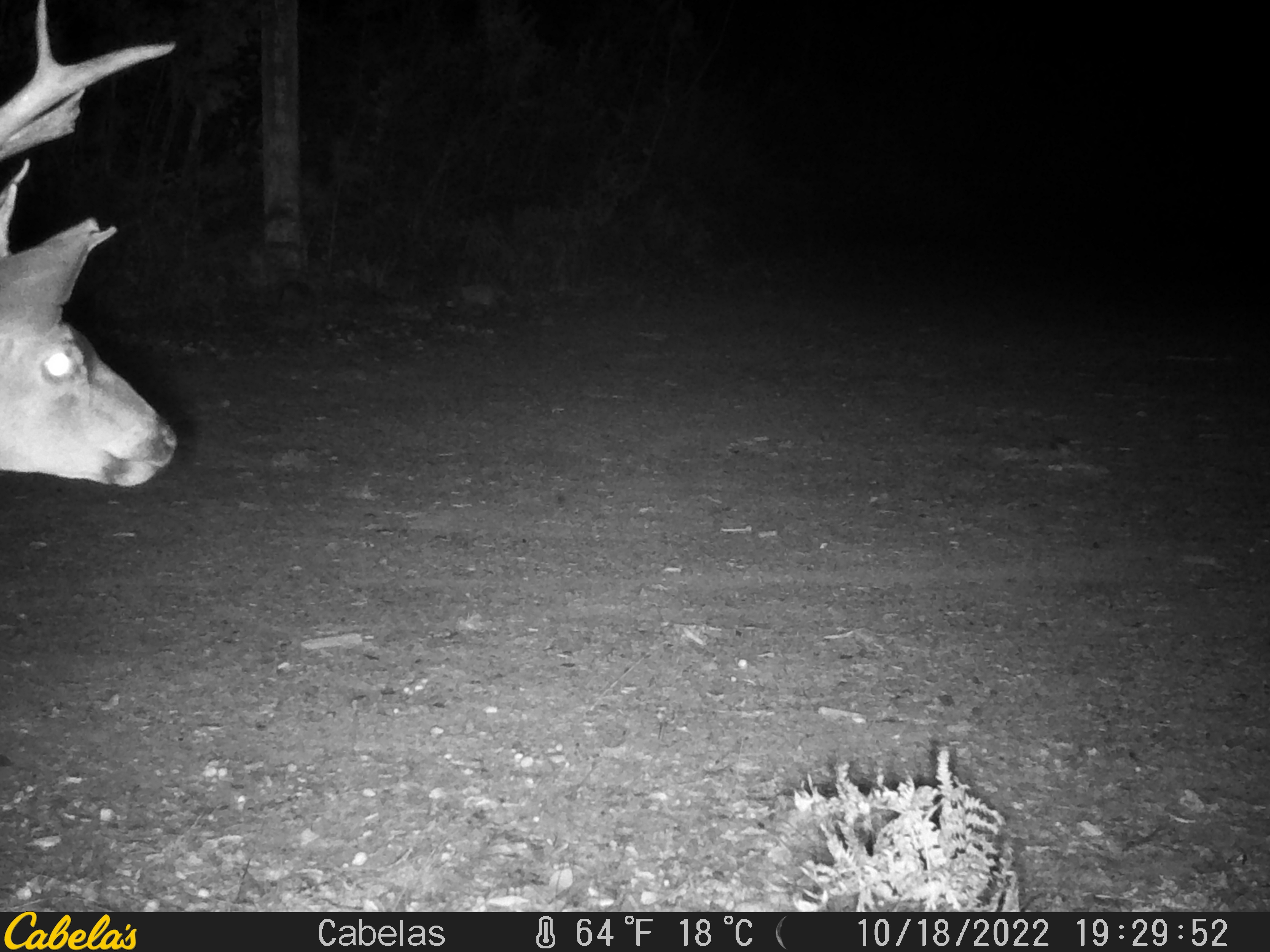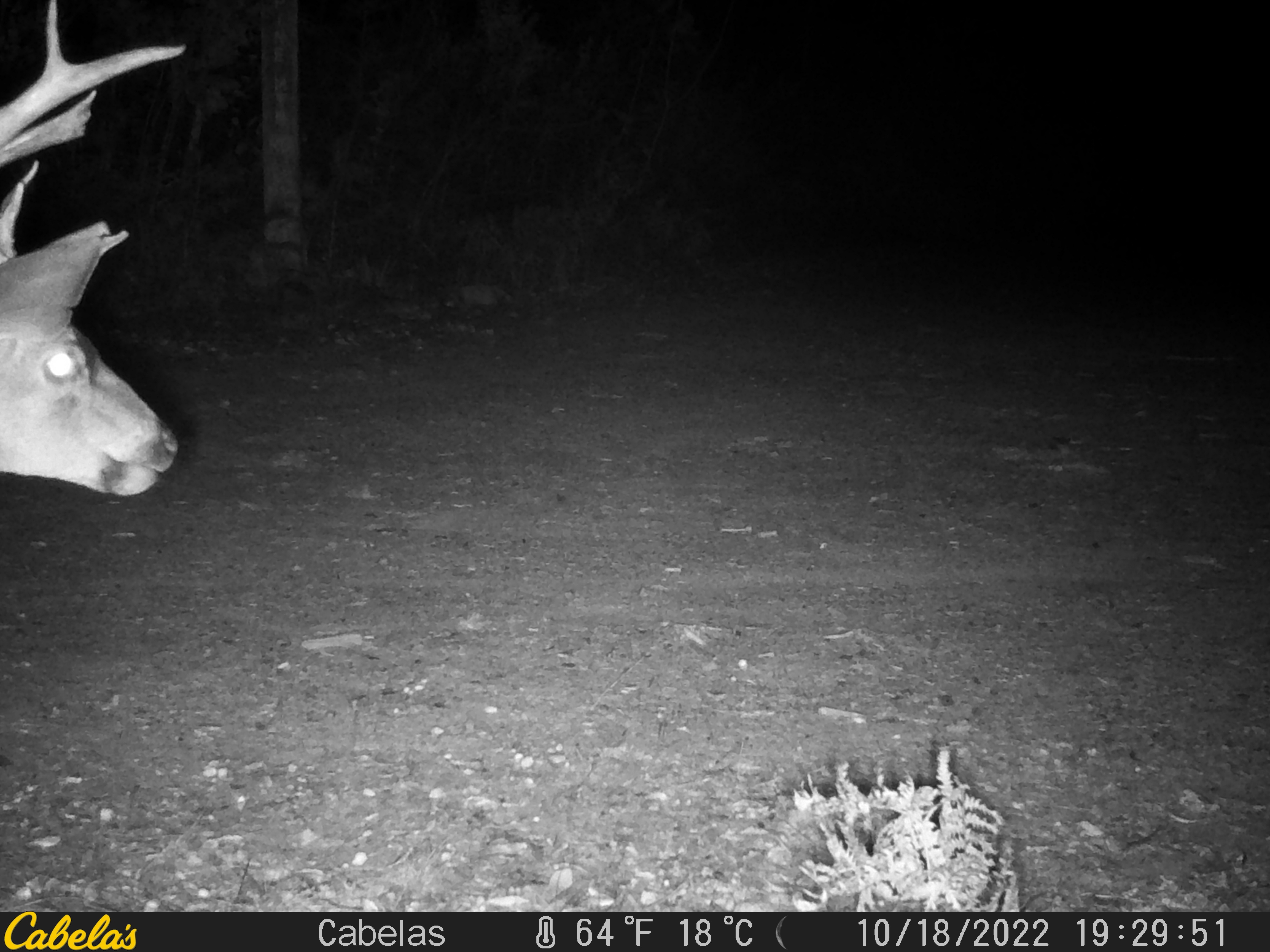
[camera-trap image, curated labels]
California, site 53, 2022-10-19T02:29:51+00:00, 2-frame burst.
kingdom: Animalia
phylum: Chordata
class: Mammalia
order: Artiodactyla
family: Cervidae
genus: Odocoileus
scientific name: Odocoileus hemionus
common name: mule deer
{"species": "mule deer (Odocoileus hemionus)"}